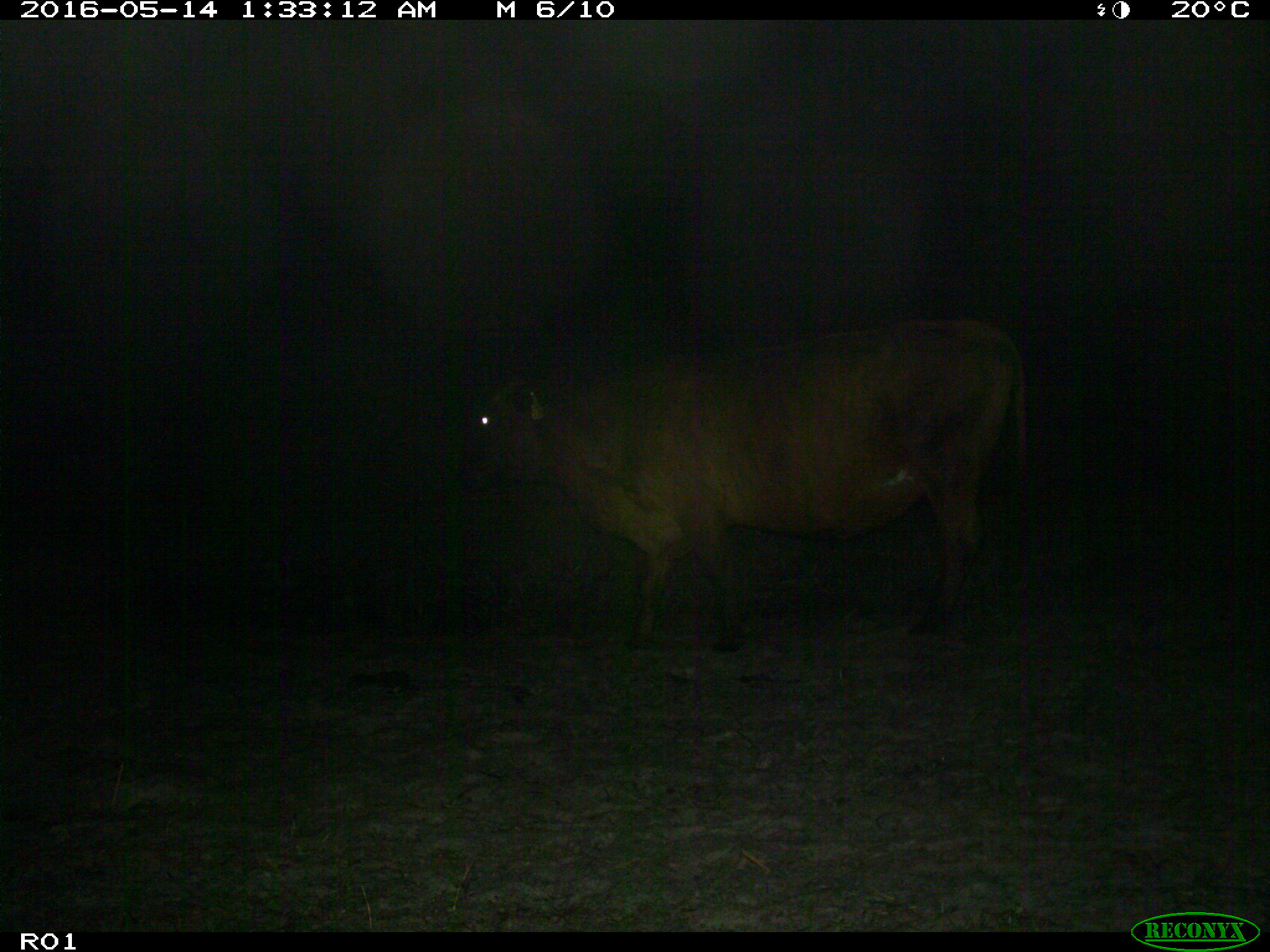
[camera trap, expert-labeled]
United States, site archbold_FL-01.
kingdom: Animalia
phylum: Chordata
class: Mammalia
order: Artiodactyla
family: Bovidae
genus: Bos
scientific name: Bos taurus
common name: domestic cow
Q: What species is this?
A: Bos taurus (domestic cow).